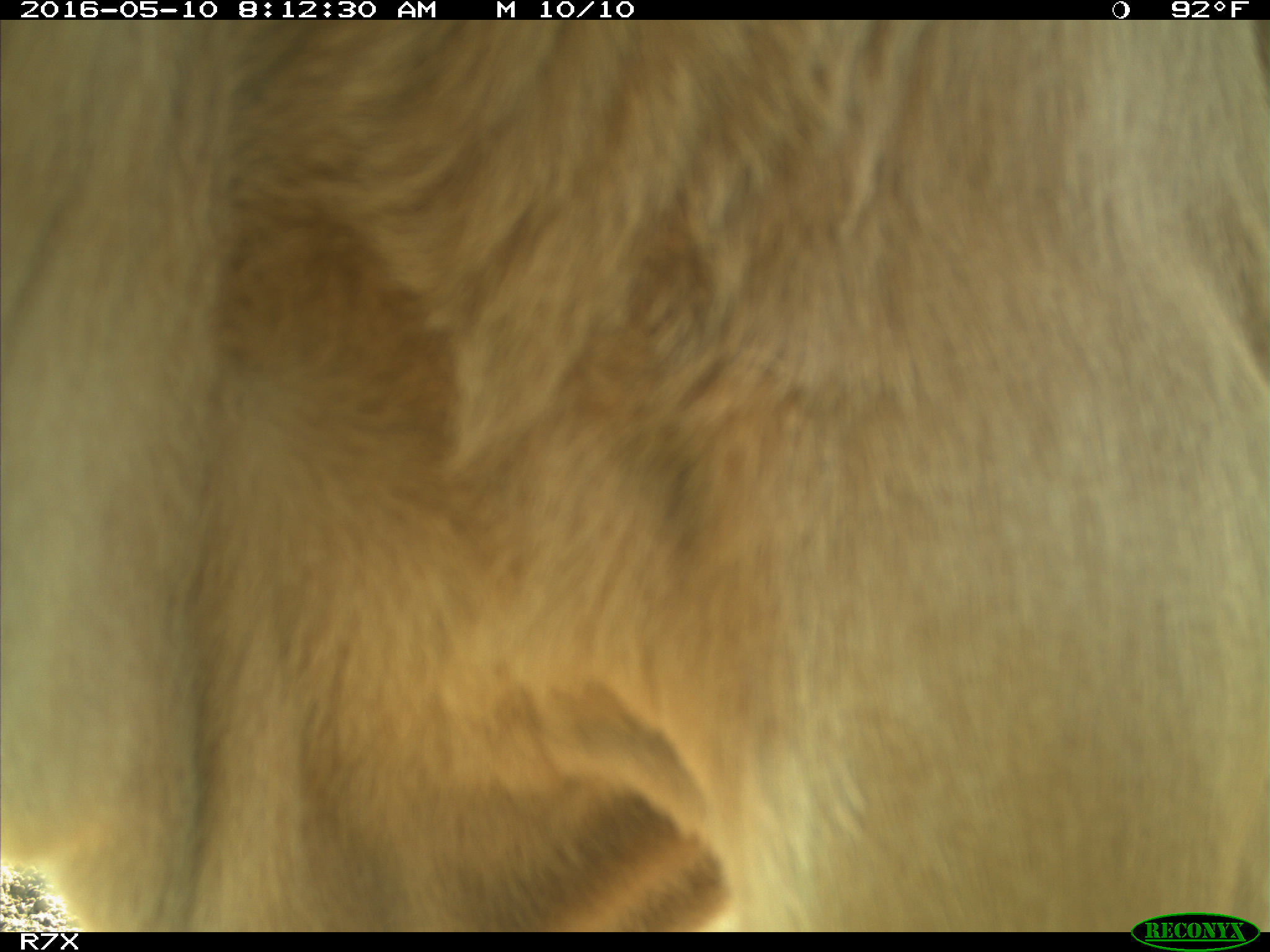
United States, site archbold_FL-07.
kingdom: Animalia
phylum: Chordata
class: Mammalia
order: Artiodactyla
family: Bovidae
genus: Bos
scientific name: Bos taurus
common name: domestic cow